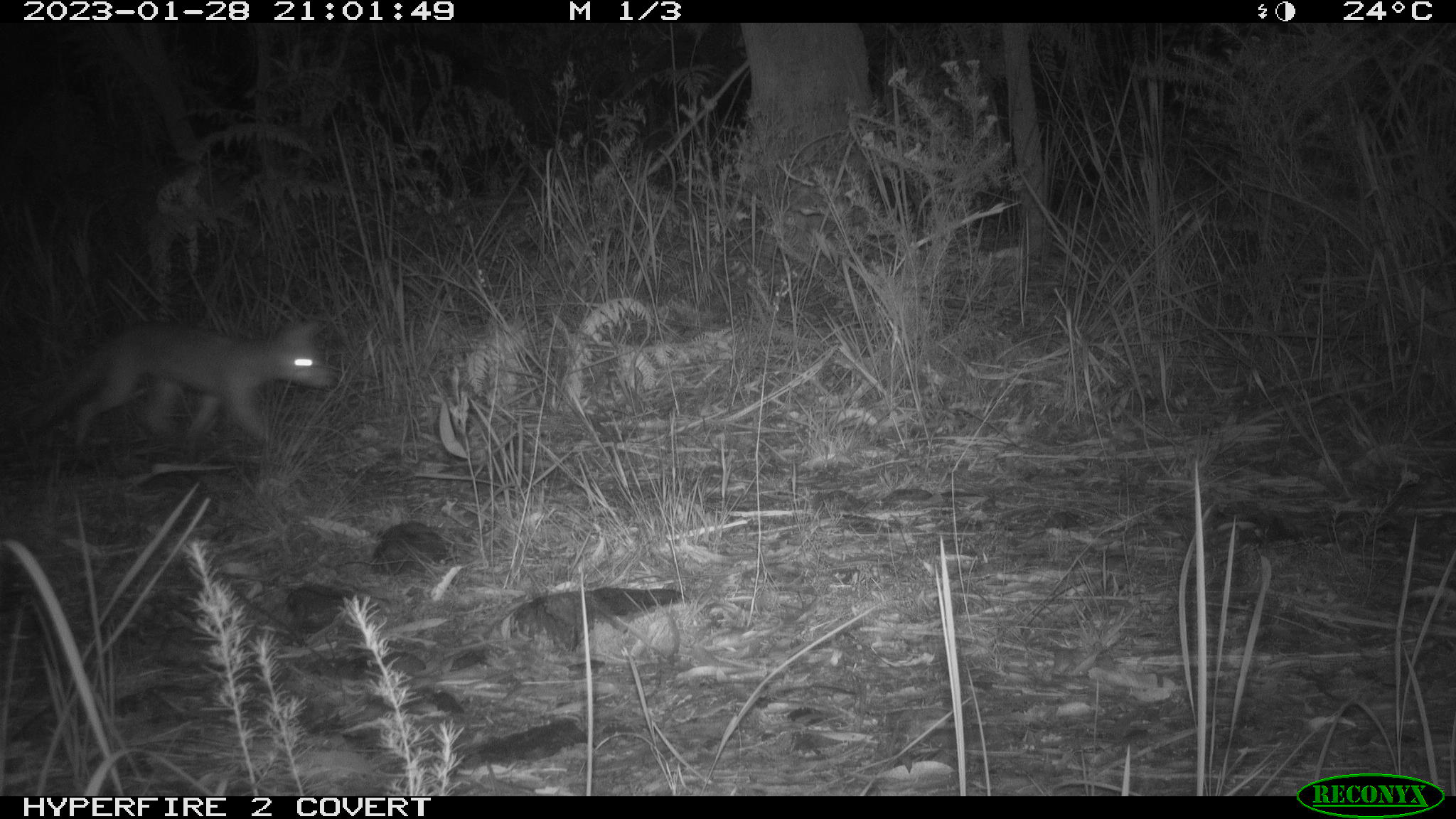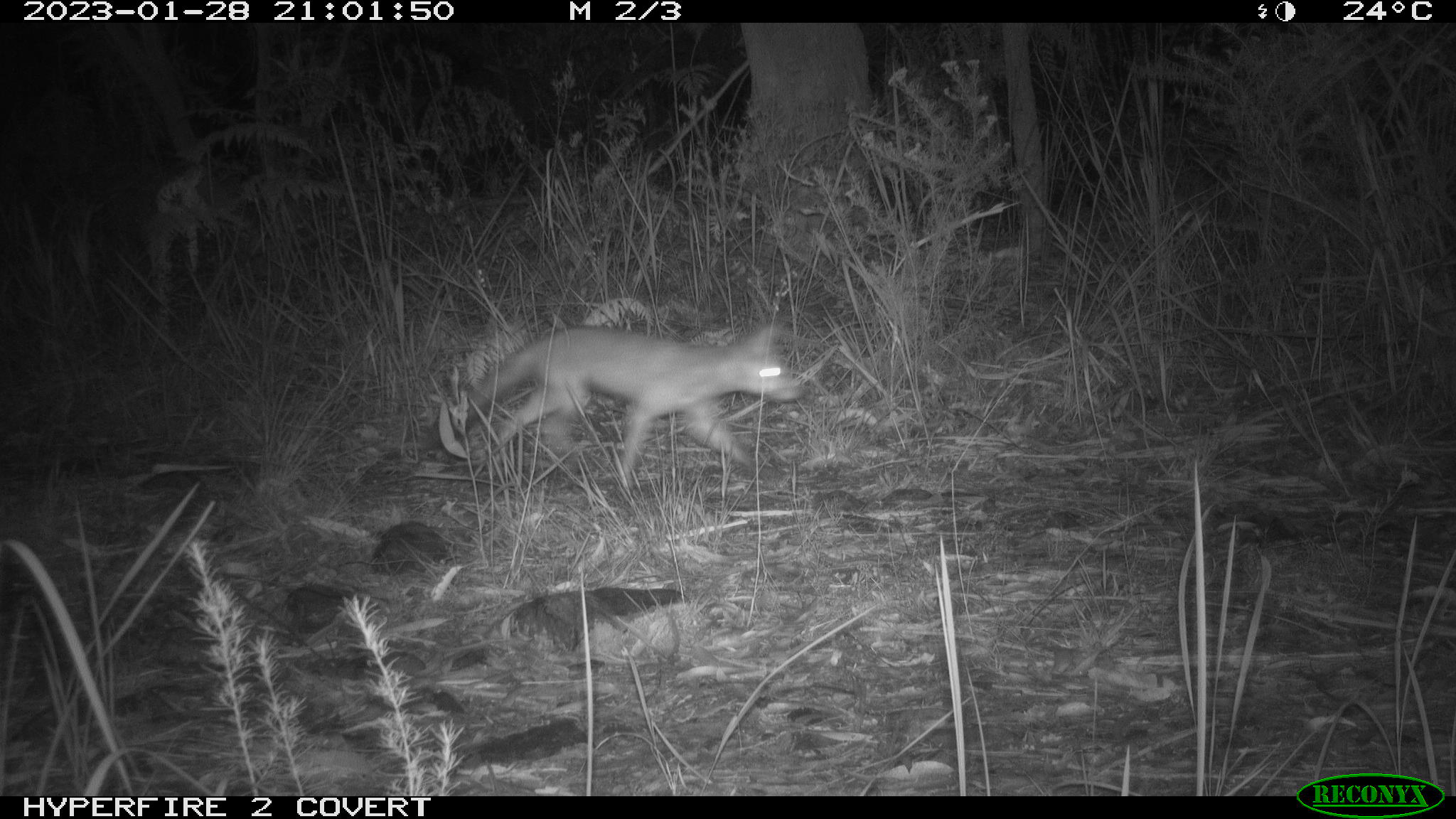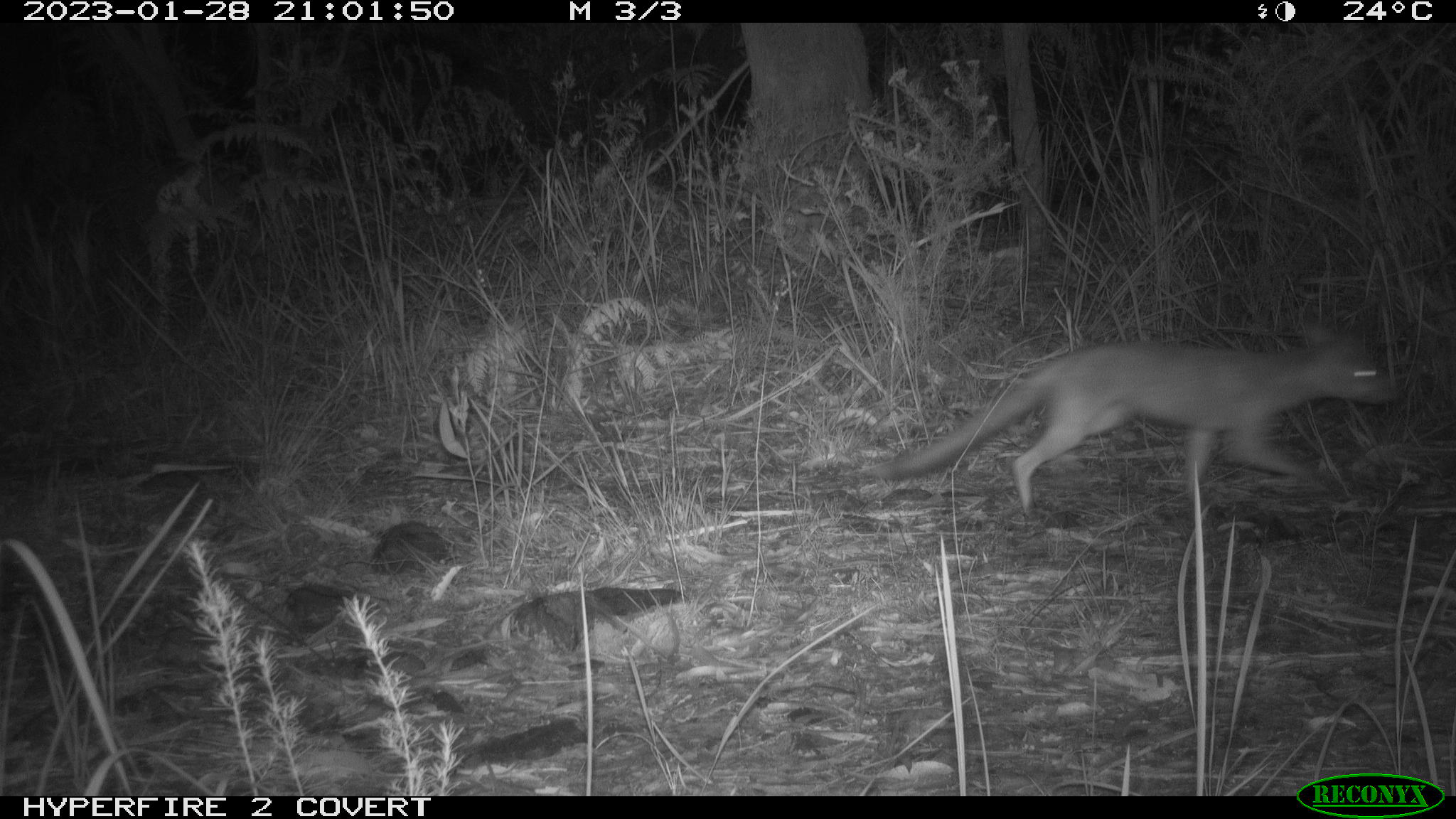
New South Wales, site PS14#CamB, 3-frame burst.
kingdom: Animalia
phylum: Chordata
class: Mammalia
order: Carnivora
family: Canidae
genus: Vulpes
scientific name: Vulpes vulpes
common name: red fox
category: fox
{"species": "fox (red fox) (Vulpes vulpes)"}